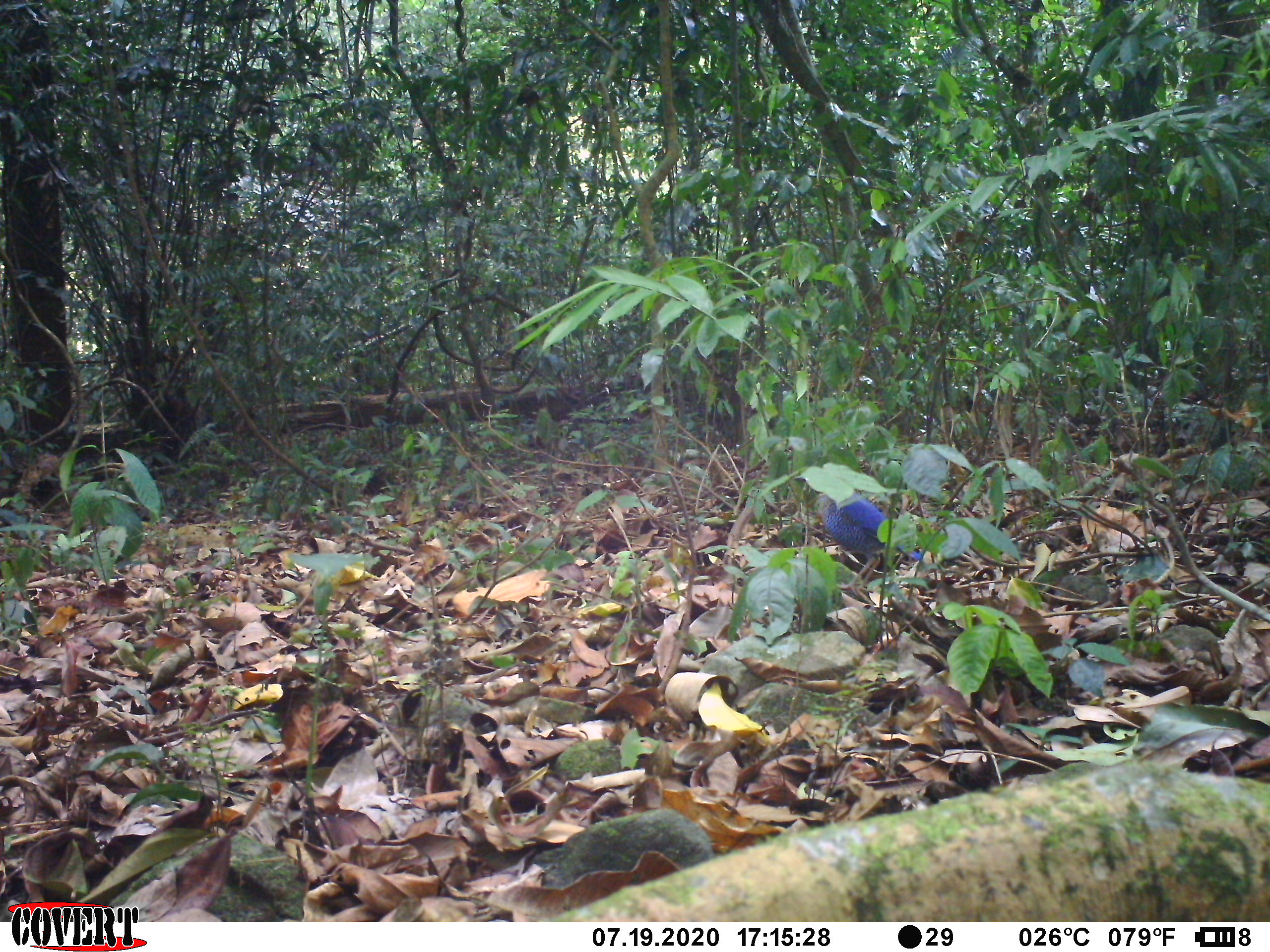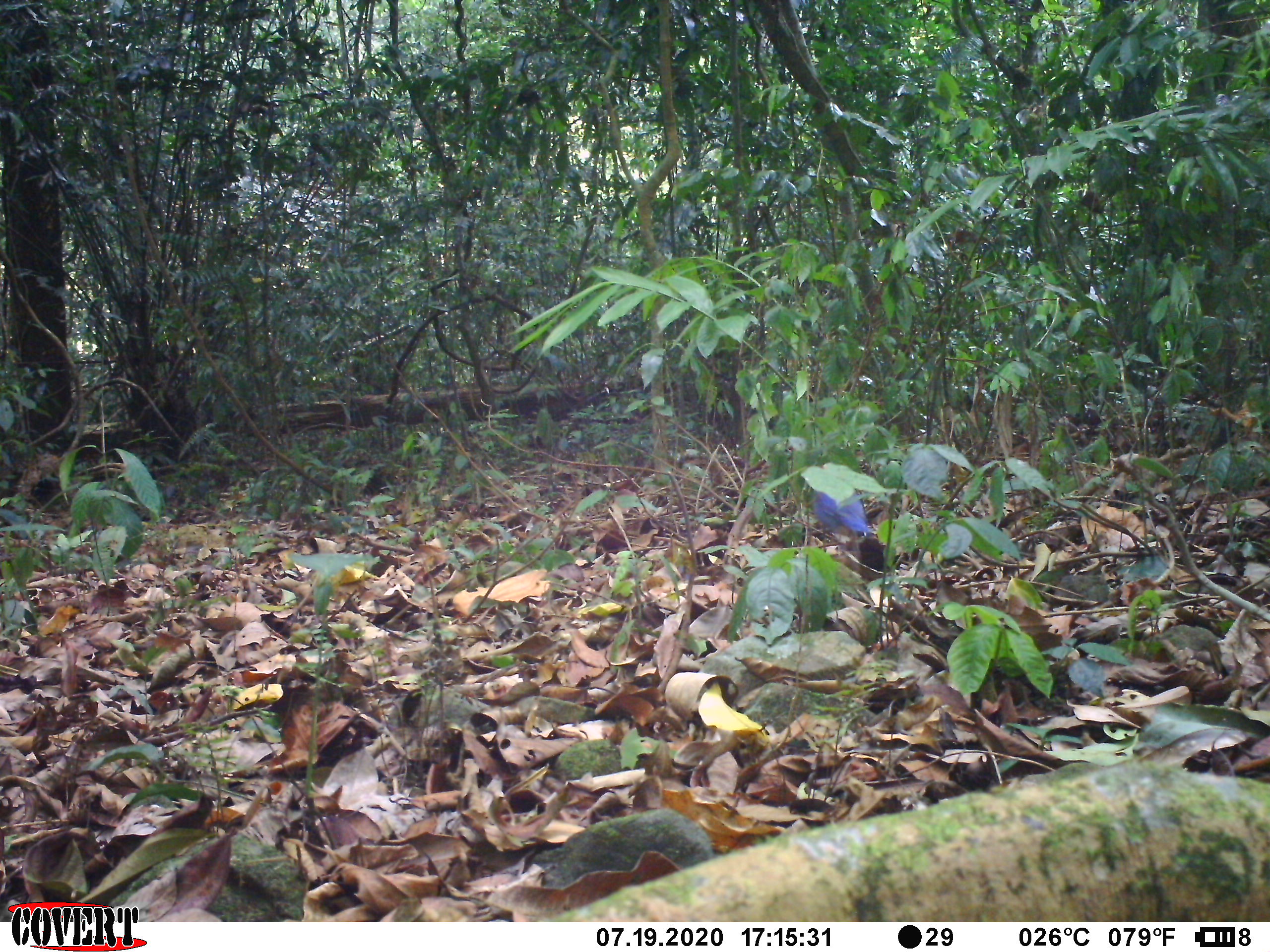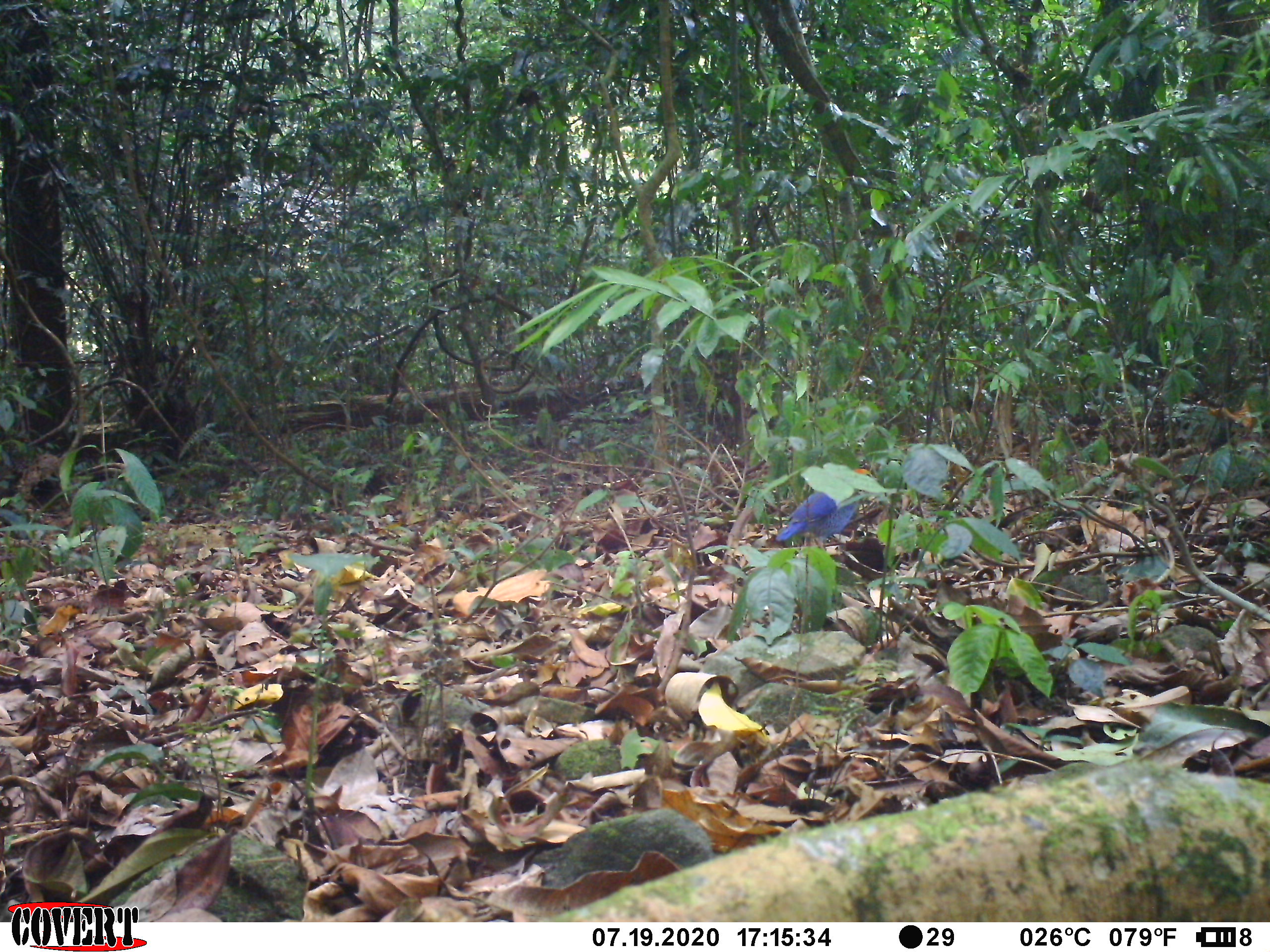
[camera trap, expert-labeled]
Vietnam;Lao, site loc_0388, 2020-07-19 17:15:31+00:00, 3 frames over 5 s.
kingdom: Animalia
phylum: Chordata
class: Aves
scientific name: Aves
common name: bird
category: unidentified bird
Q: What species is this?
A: Unidentified bird (bird) (Aves).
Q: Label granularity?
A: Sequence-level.